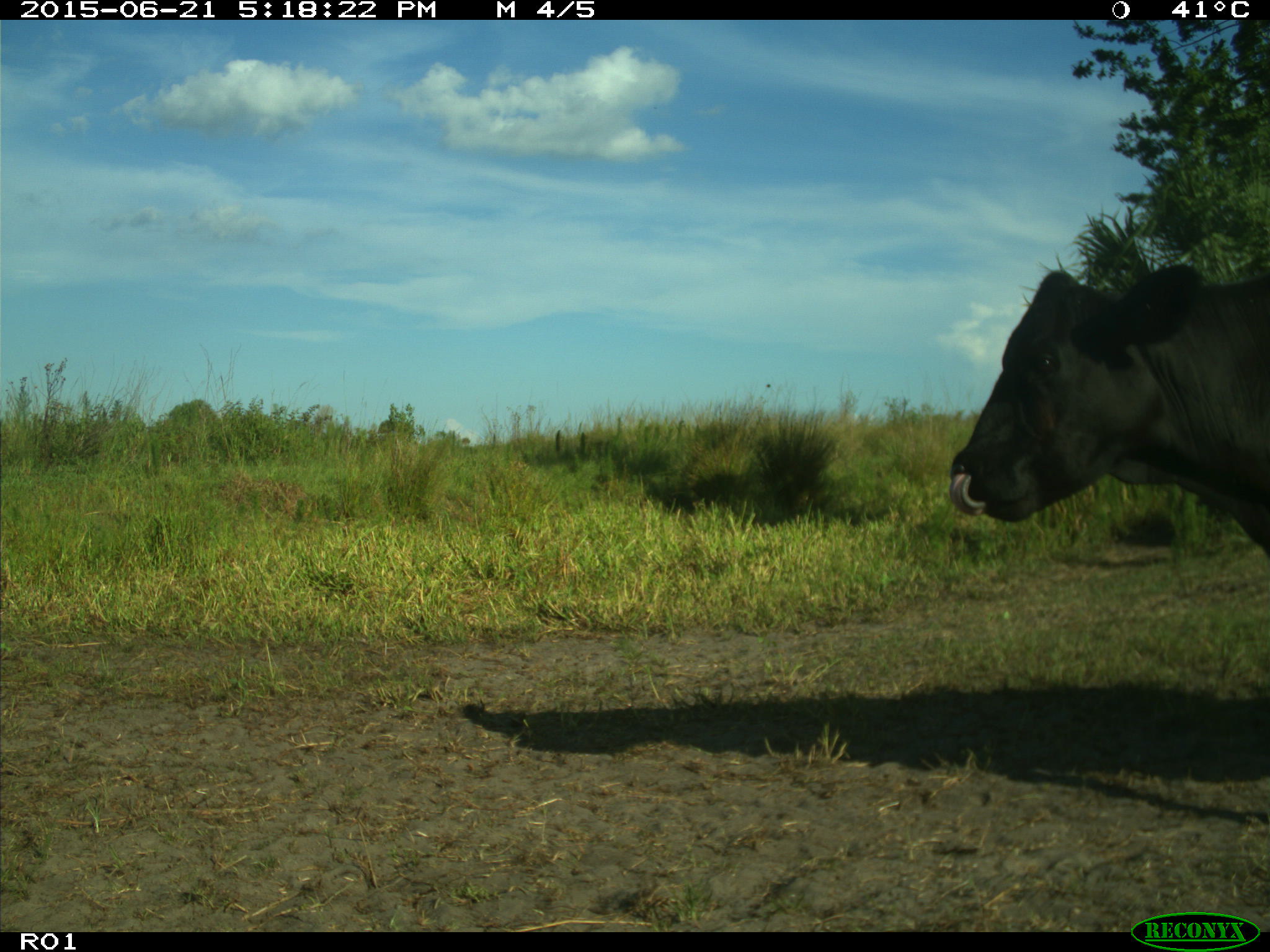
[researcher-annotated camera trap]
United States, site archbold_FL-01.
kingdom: Animalia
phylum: Chordata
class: Mammalia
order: Artiodactyla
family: Bovidae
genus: Bos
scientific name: Bos taurus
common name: domestic cow